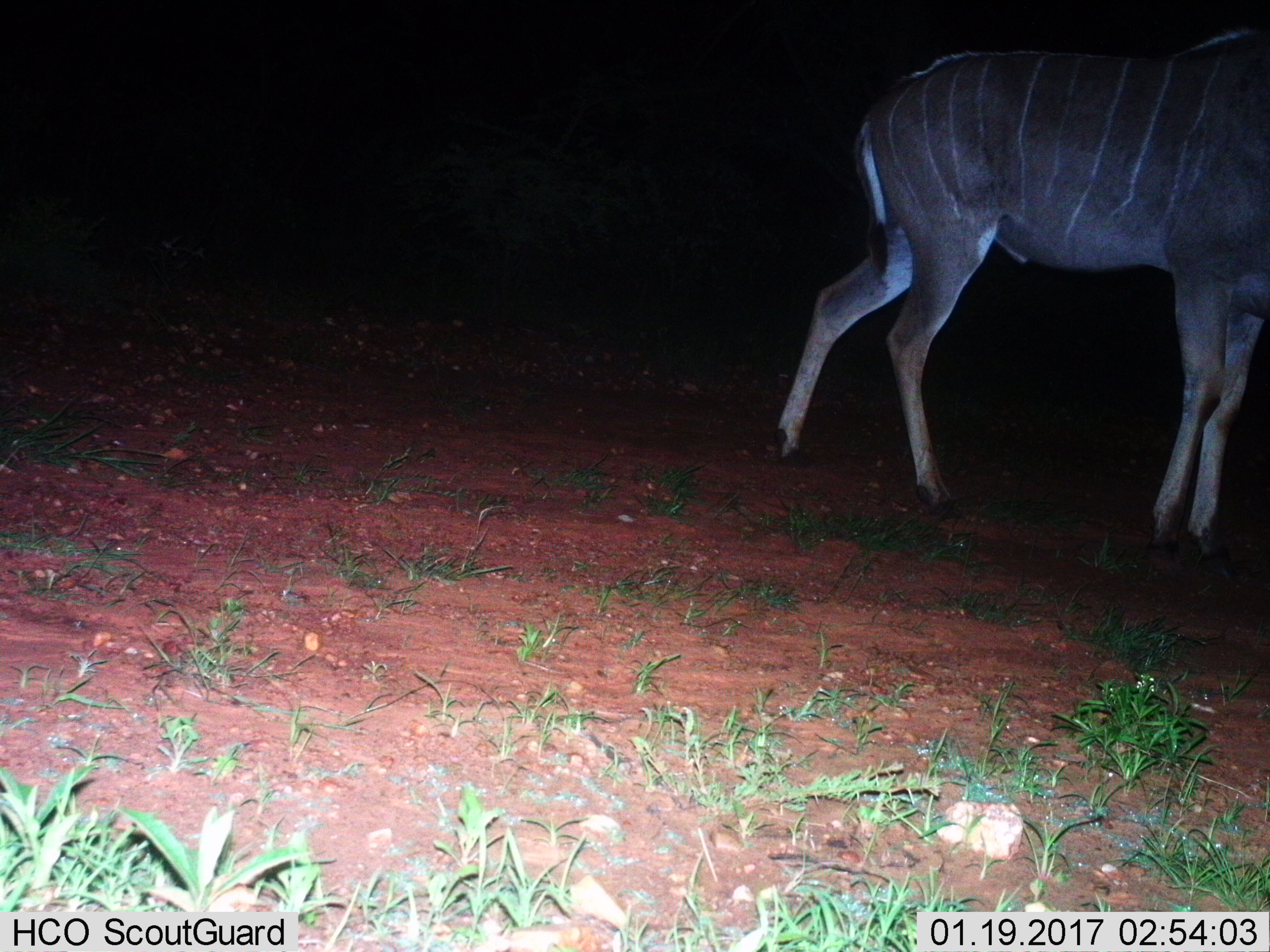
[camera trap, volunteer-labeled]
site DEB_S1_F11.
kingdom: Animalia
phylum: Chordata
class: Mammalia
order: Artiodactyla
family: Bovidae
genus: Tragelaphus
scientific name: Tragelaphus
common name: kudu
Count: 1.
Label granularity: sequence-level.